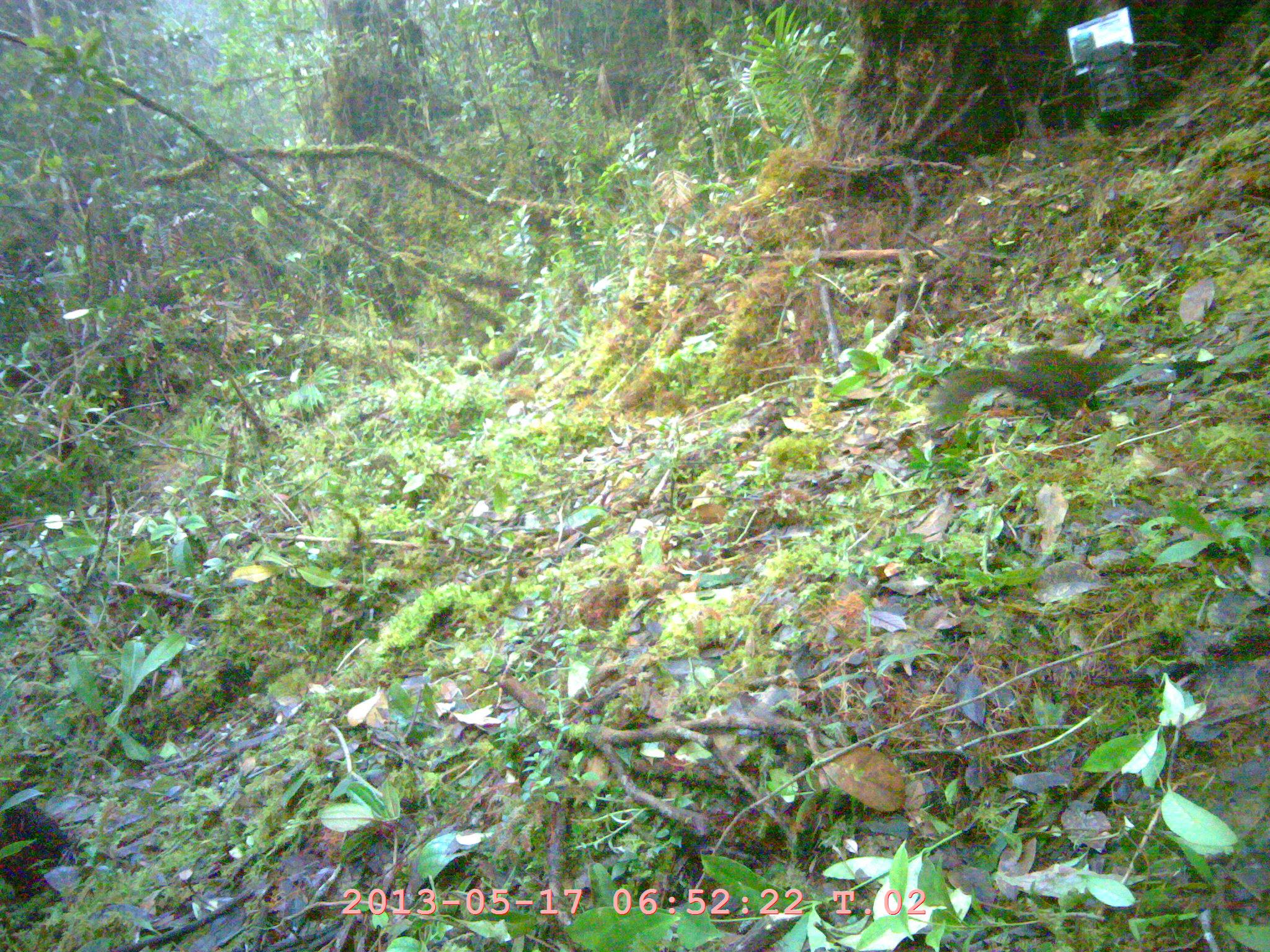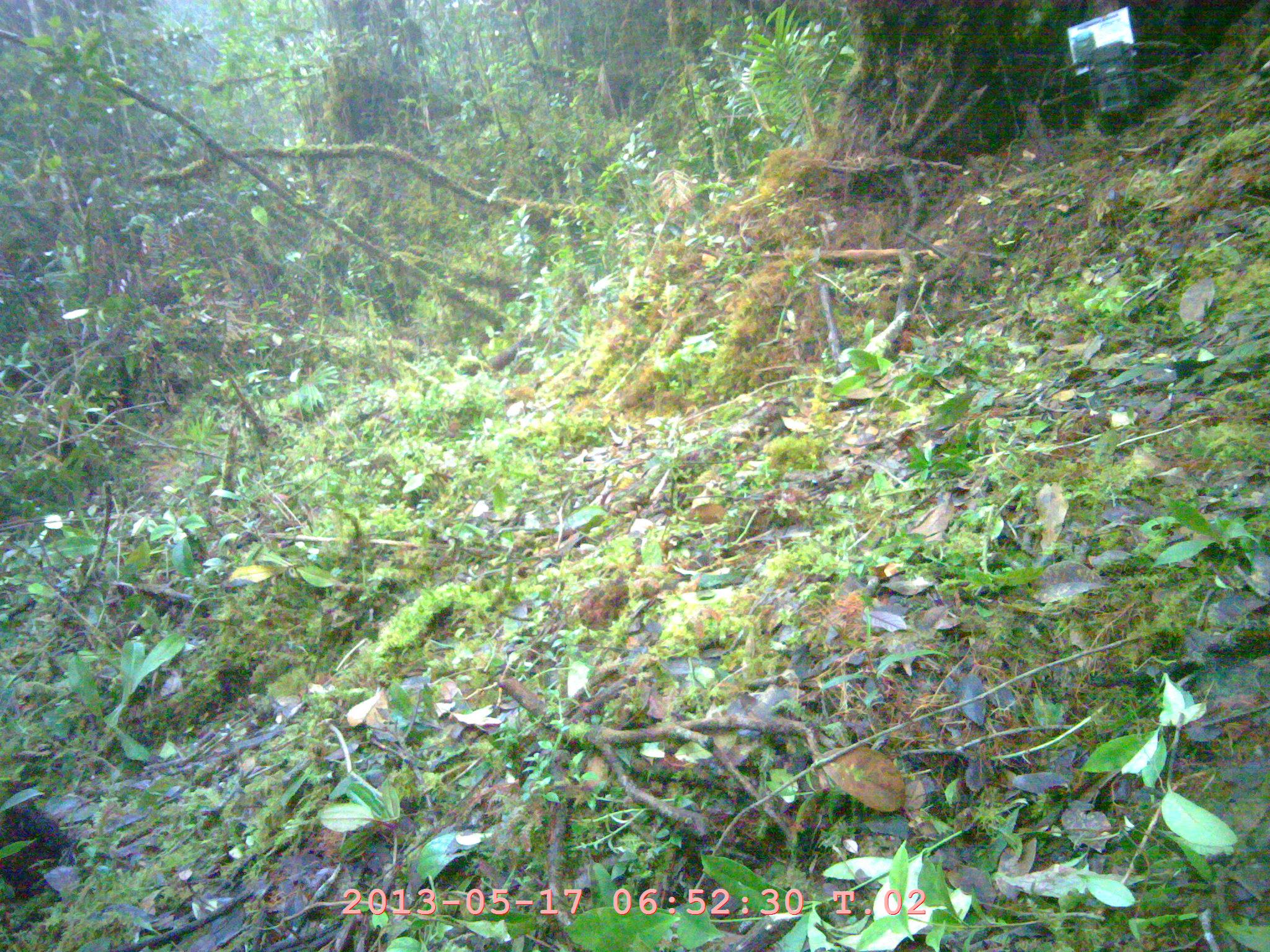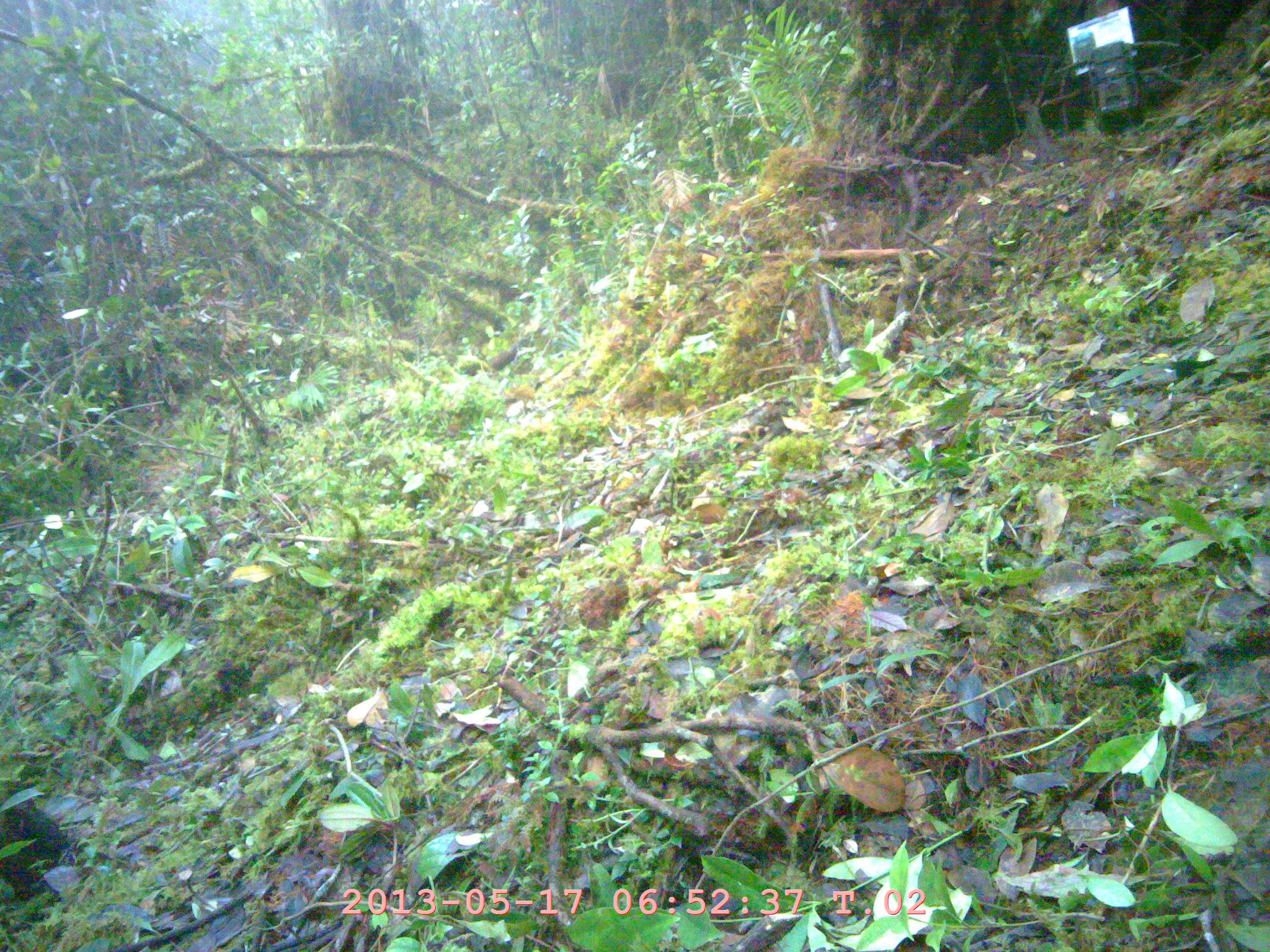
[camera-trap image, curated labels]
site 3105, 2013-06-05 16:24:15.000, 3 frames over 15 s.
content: unidentified animal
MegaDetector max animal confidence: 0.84